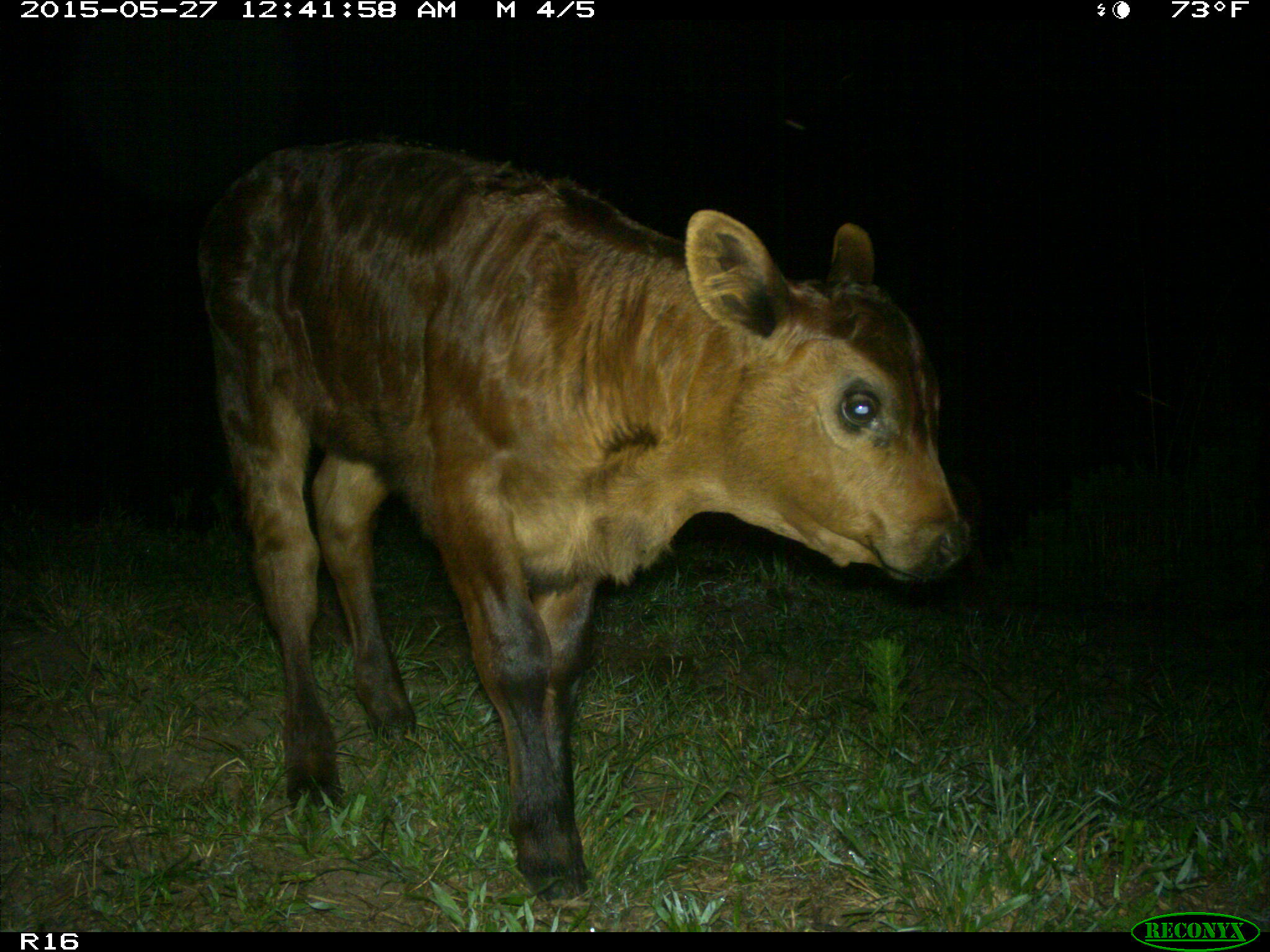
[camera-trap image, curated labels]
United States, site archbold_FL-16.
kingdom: Animalia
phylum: Chordata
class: Mammalia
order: Artiodactyla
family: Bovidae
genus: Bos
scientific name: Bos taurus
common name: domestic cow